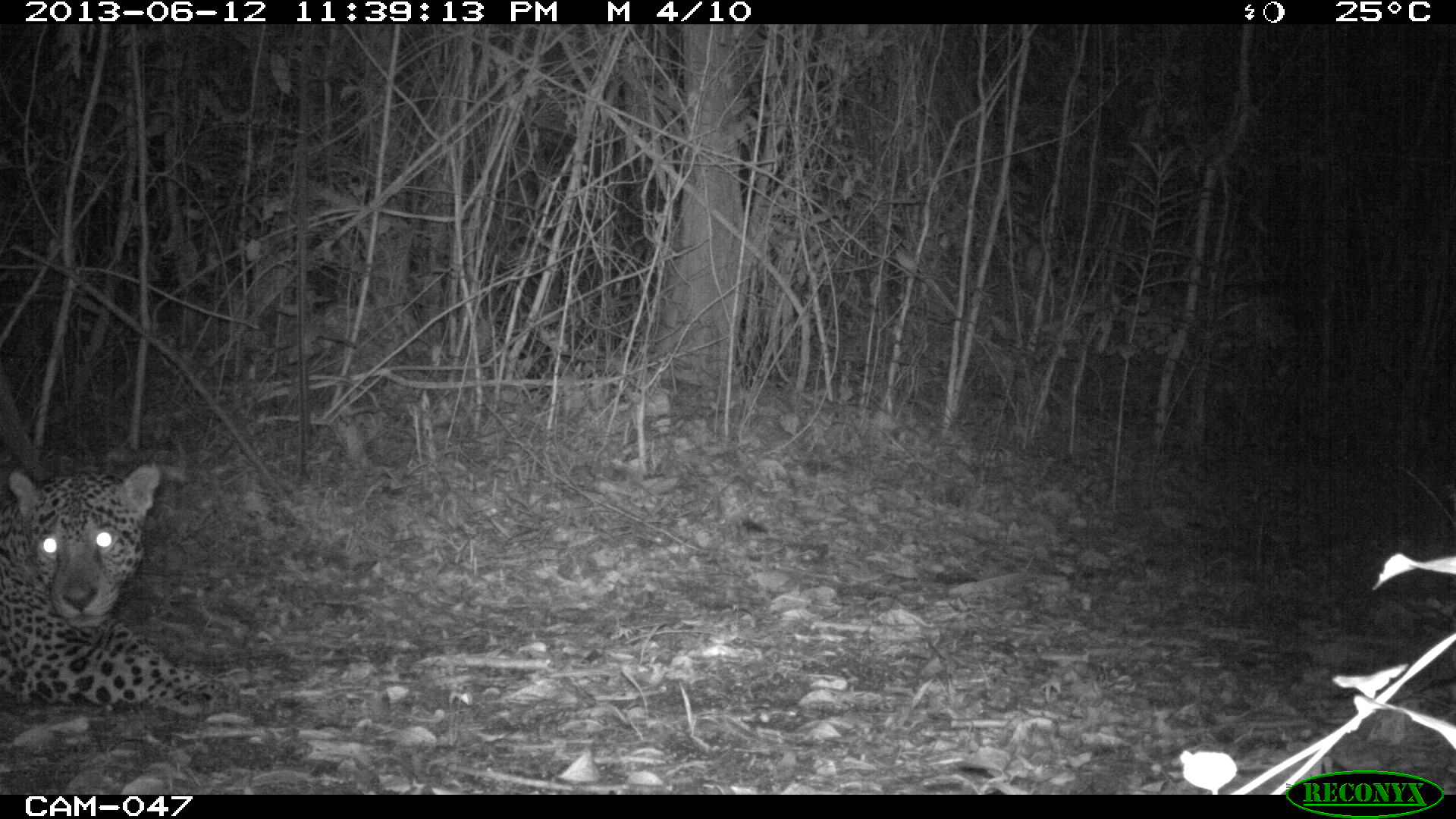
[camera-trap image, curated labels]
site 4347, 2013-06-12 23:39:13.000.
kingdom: Animalia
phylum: Chordata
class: Mammalia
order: Carnivora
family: Felidae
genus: Panthera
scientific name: Panthera onca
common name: jaguar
Panthera onca (jaguar), count 1, sex male.